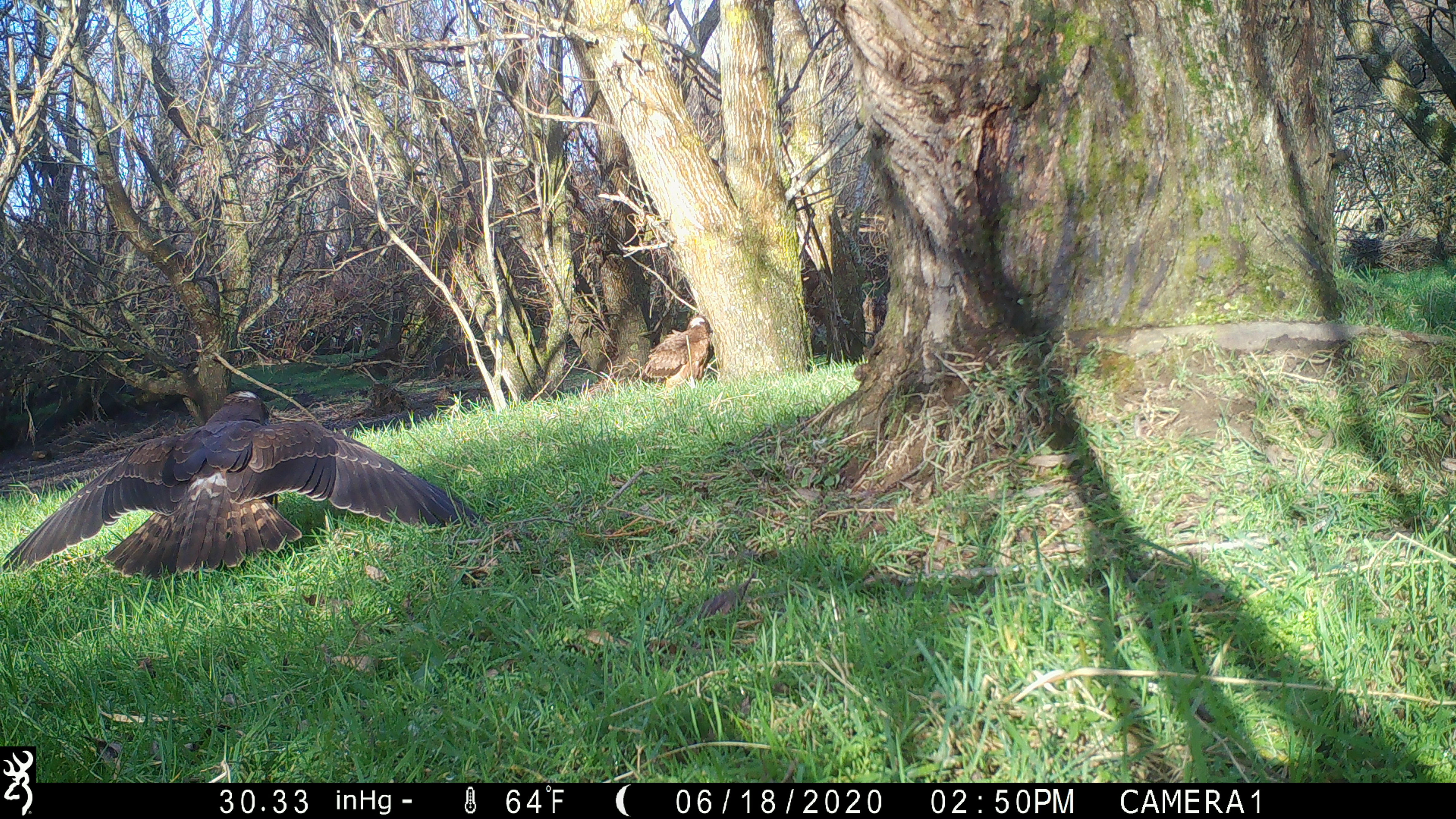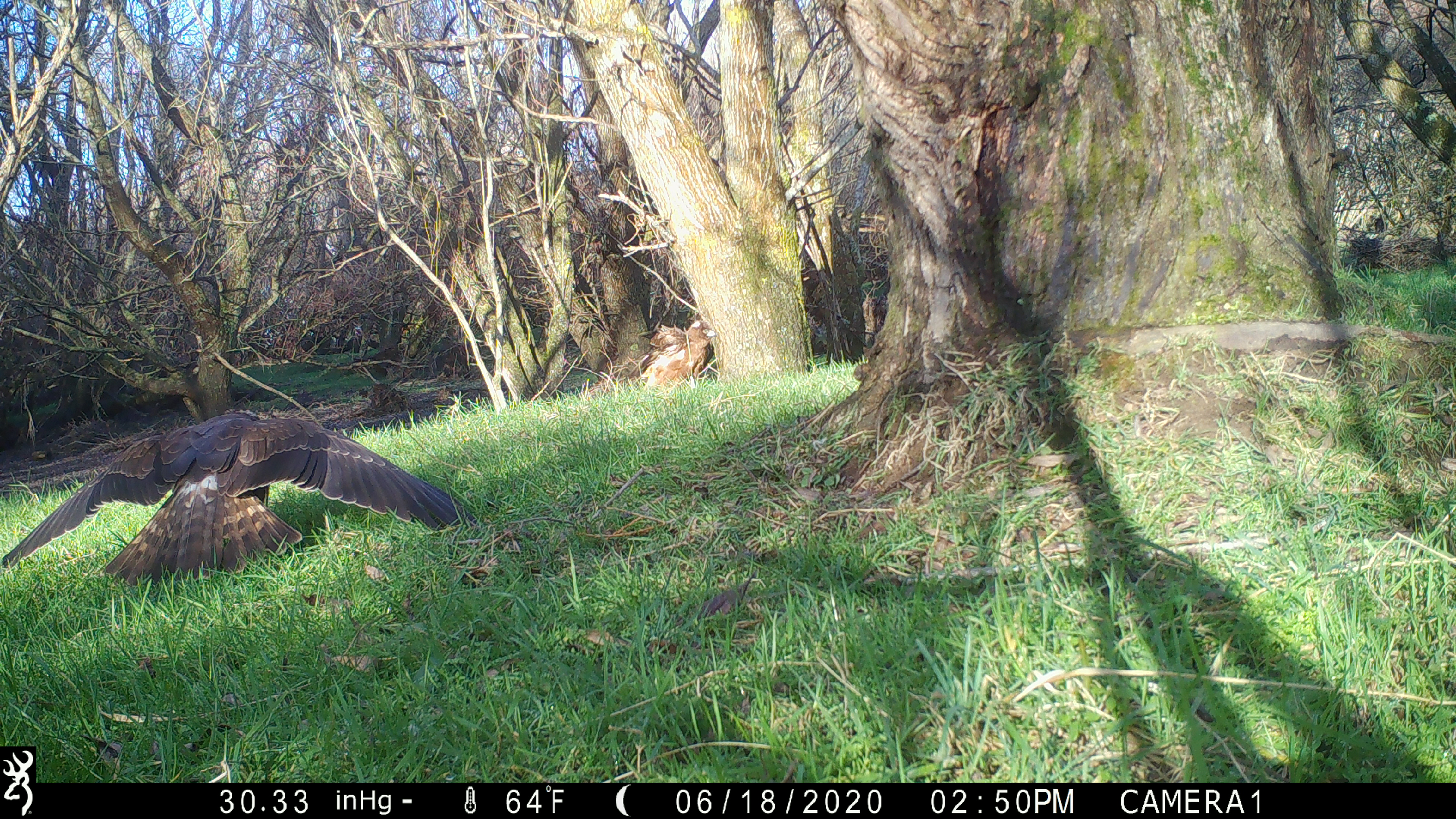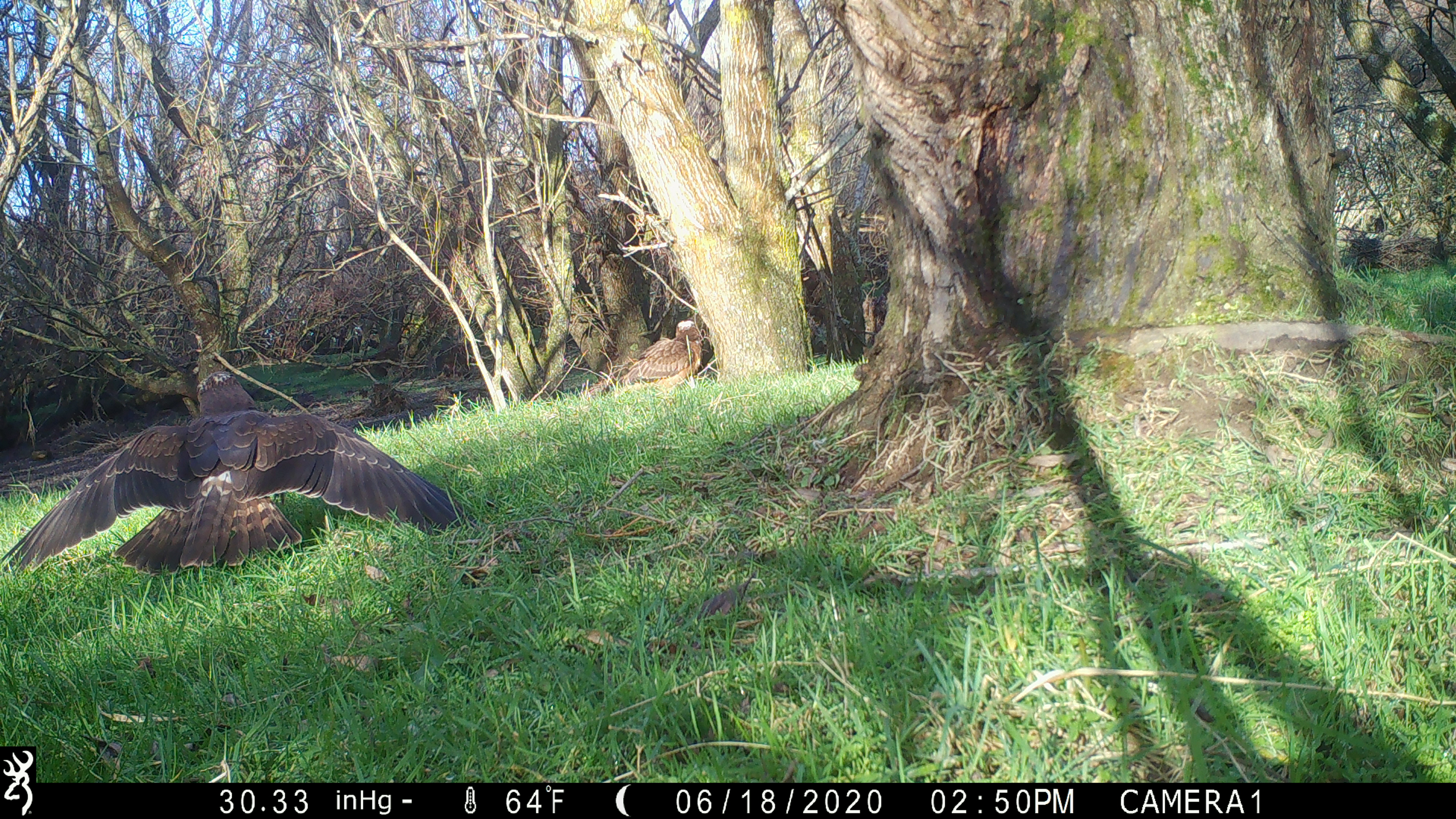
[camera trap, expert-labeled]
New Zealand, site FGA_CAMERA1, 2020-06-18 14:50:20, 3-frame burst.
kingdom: Animalia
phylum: Chordata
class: Aves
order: Accipitriformes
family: Accipitridae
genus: Circus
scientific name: Circus approximans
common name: swamp harrier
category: harrier